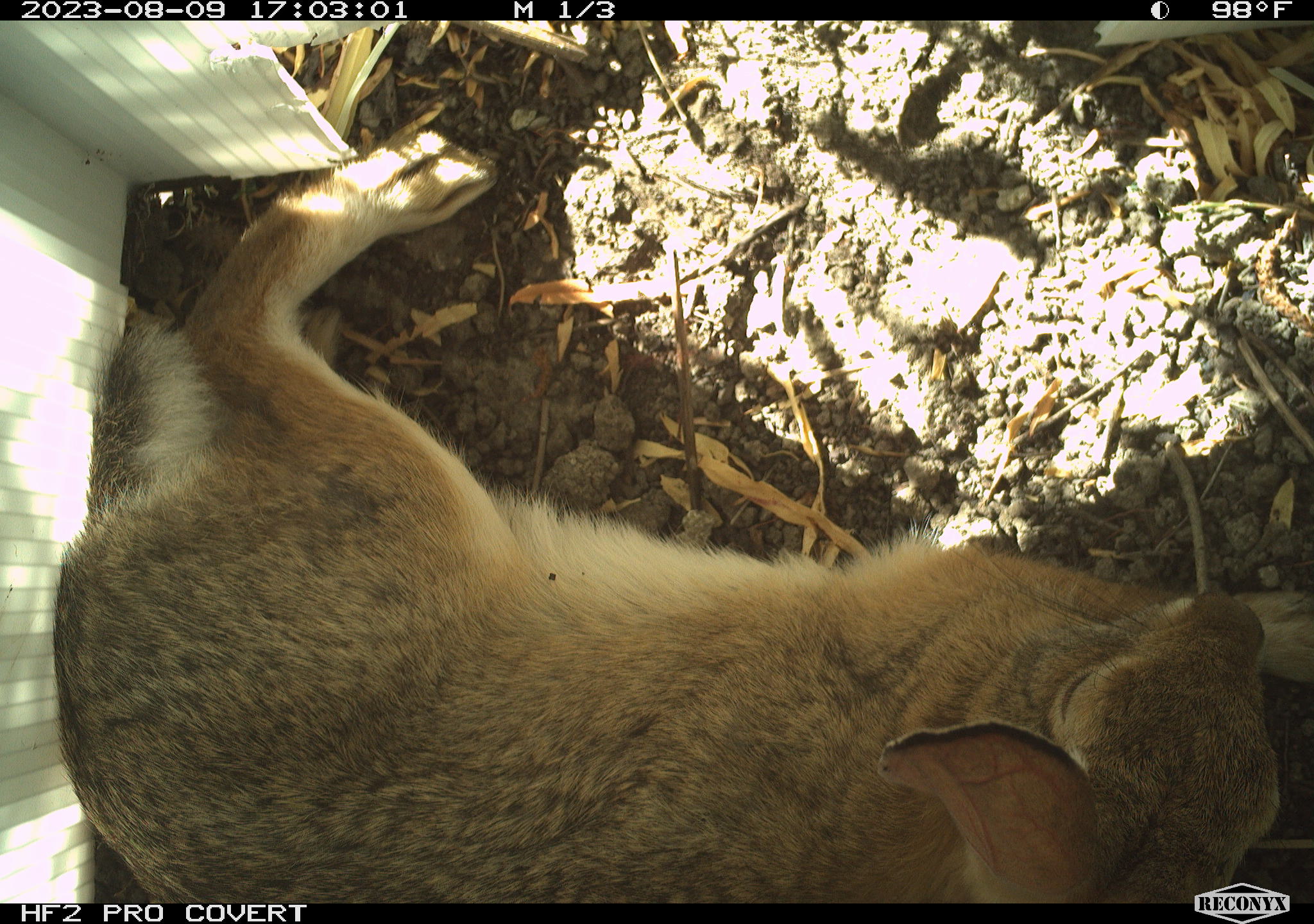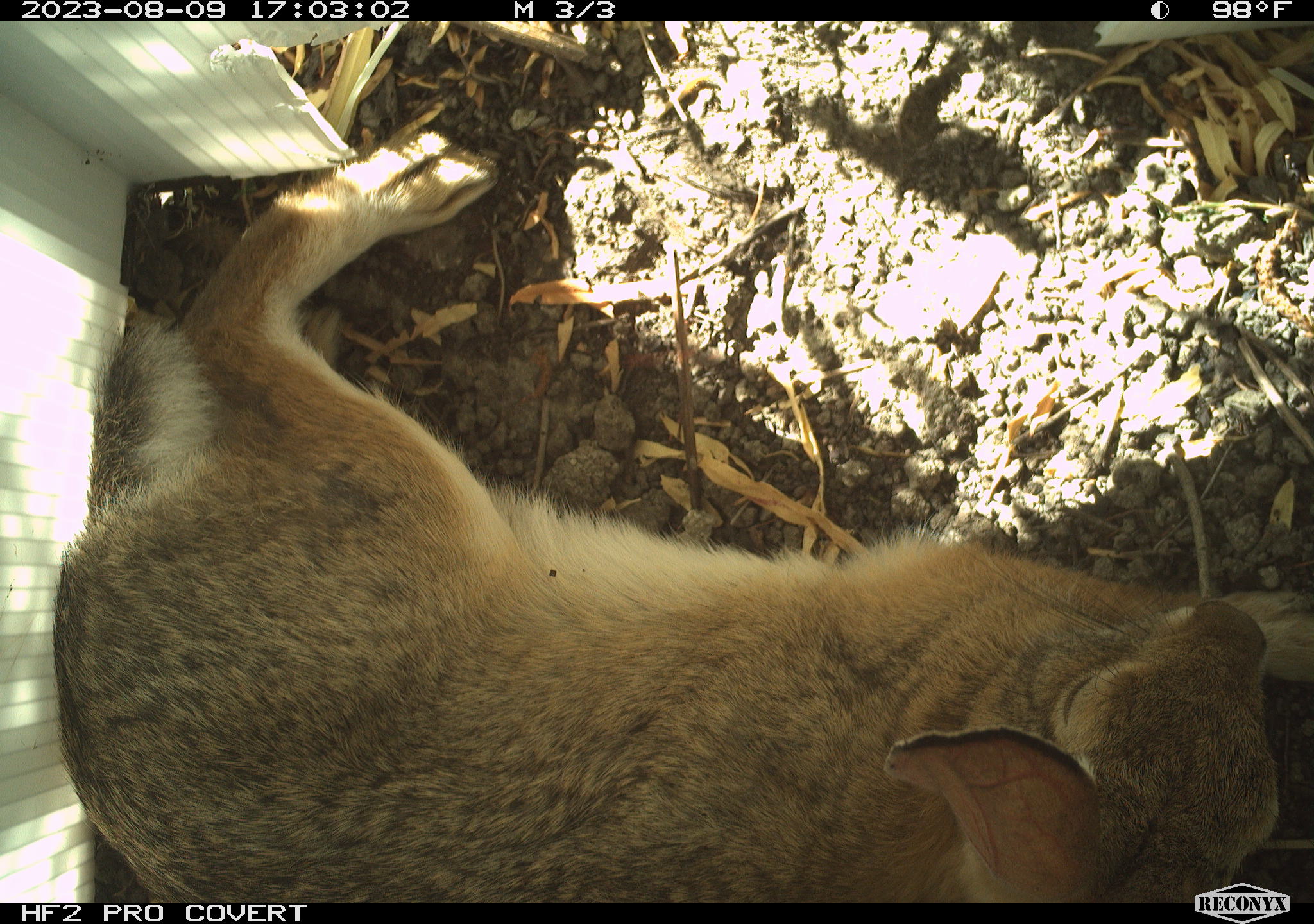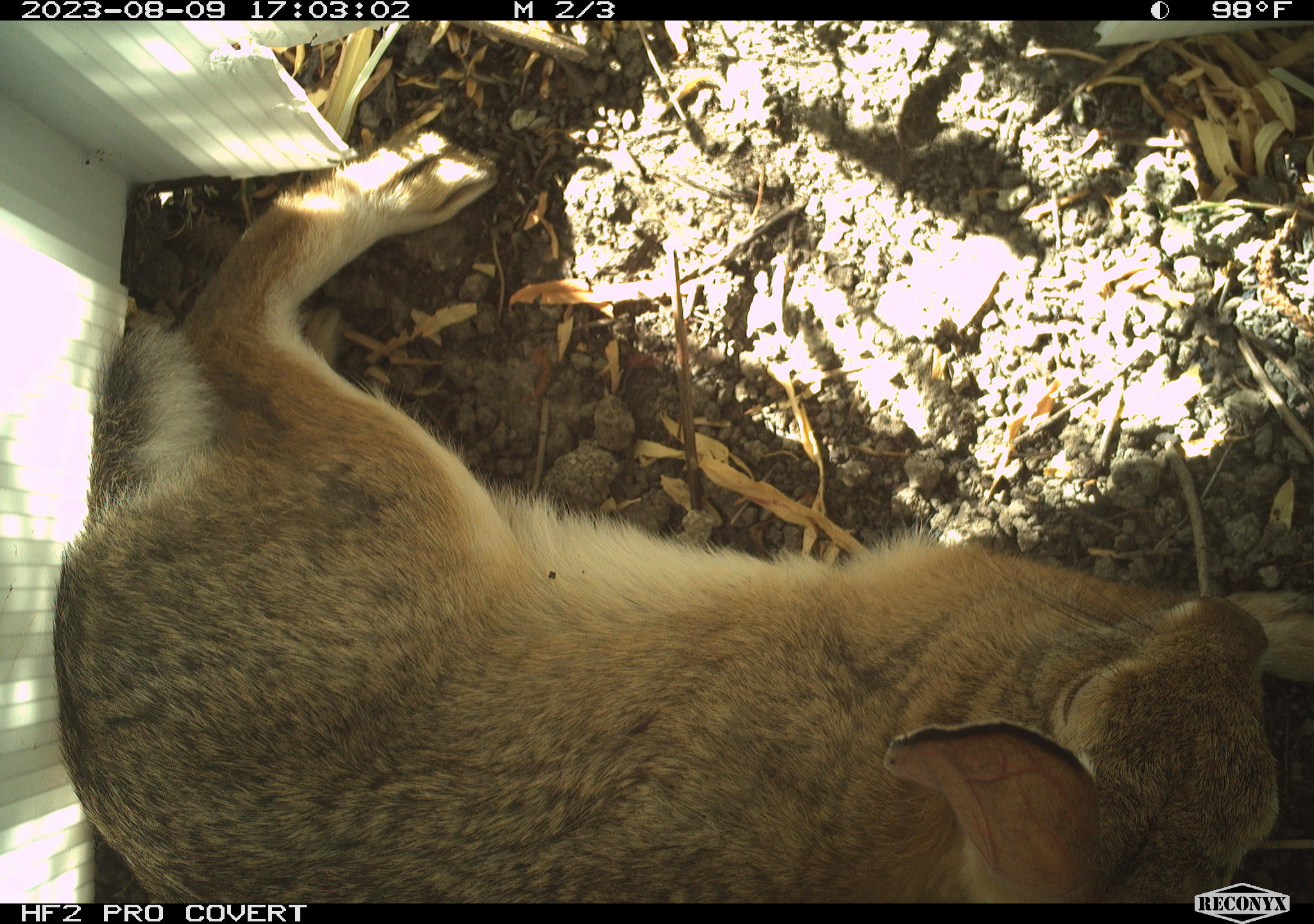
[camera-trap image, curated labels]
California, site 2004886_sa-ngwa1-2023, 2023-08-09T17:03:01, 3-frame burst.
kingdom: Animalia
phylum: Chordata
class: Mammalia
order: Lagomorpha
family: Leporidae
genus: Sylvilagus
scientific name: Sylvilagus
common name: cottontail rabbits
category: sylvilagus species